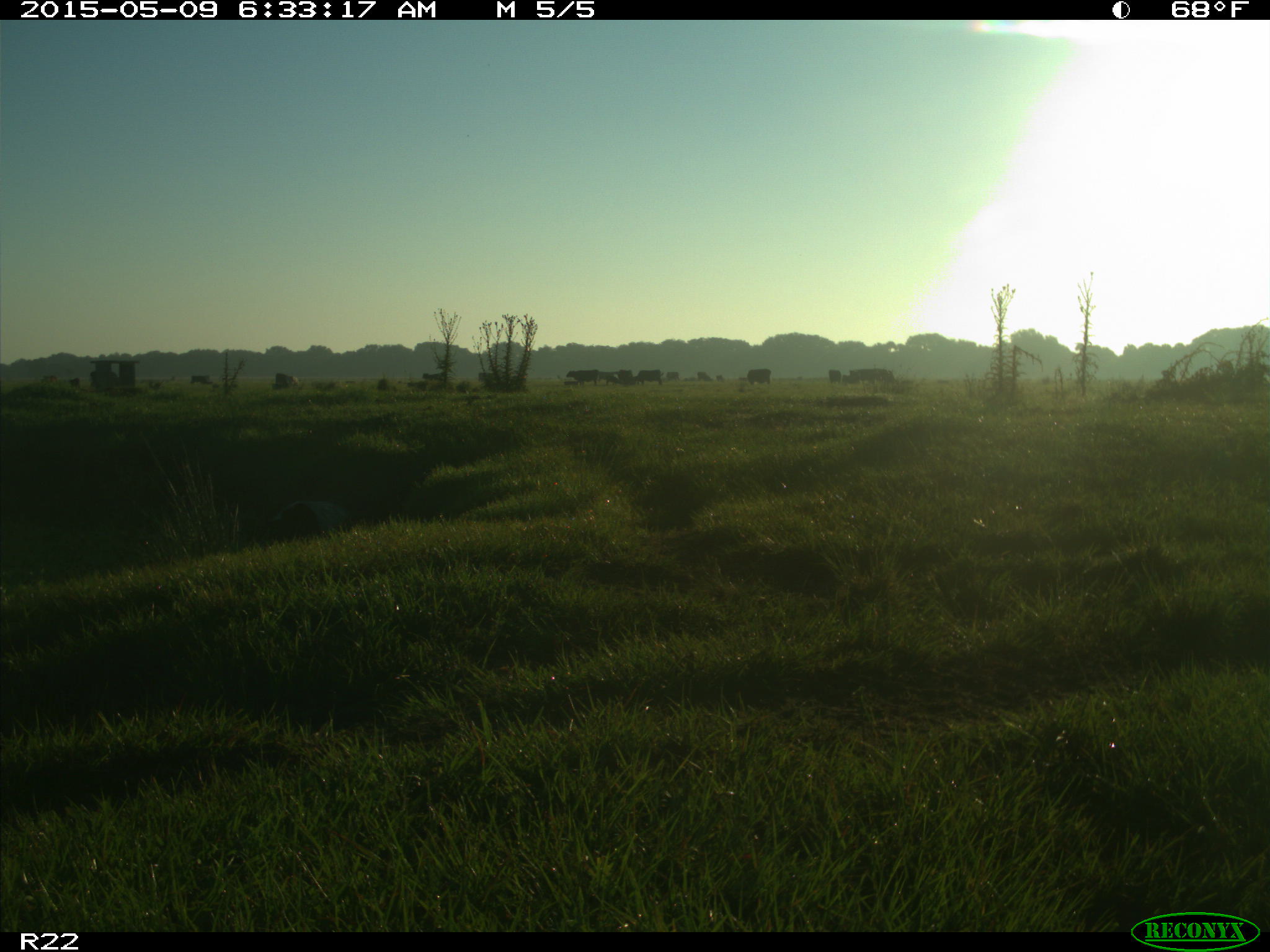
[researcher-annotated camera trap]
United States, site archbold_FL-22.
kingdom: Animalia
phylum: Chordata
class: Mammalia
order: Artiodactyla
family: Bovidae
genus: Bos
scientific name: Bos taurus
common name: domestic cow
Bos taurus (domestic cow).